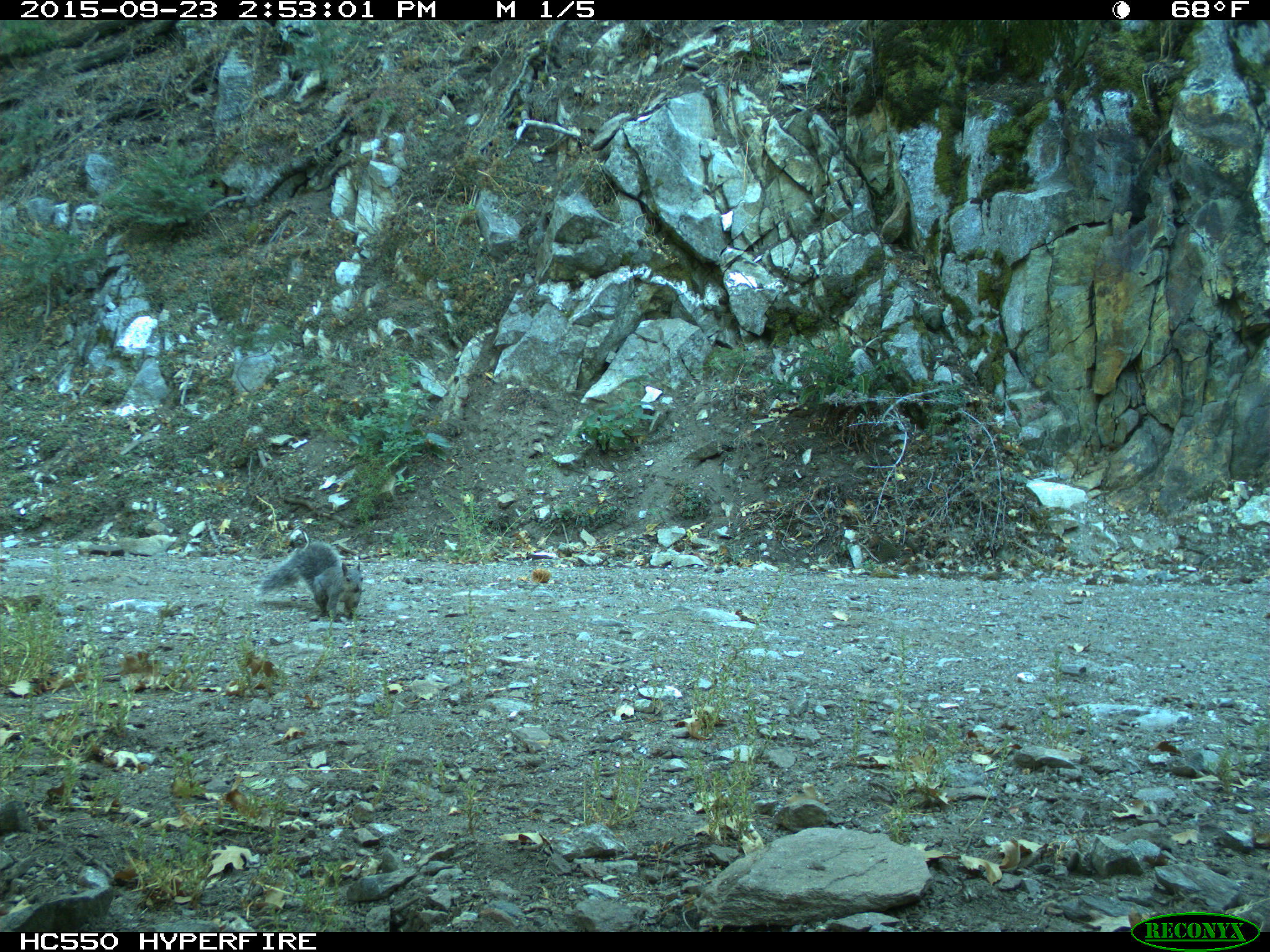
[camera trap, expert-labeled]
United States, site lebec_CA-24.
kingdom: Animalia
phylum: Chordata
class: Mammalia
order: Rodentia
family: Sciuridae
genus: Sciurus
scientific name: Sciurus carolinensis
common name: eastern gray squirrel